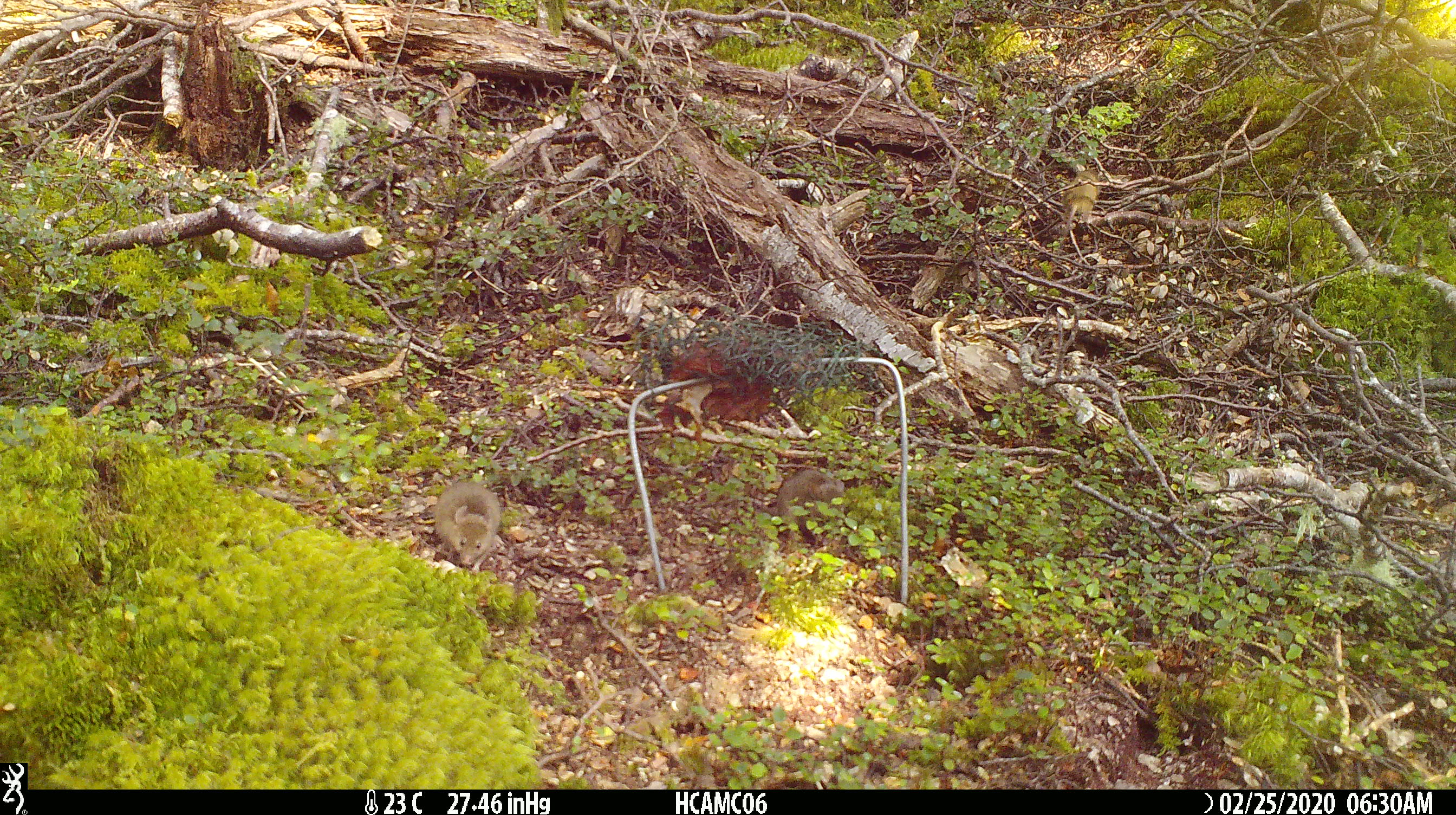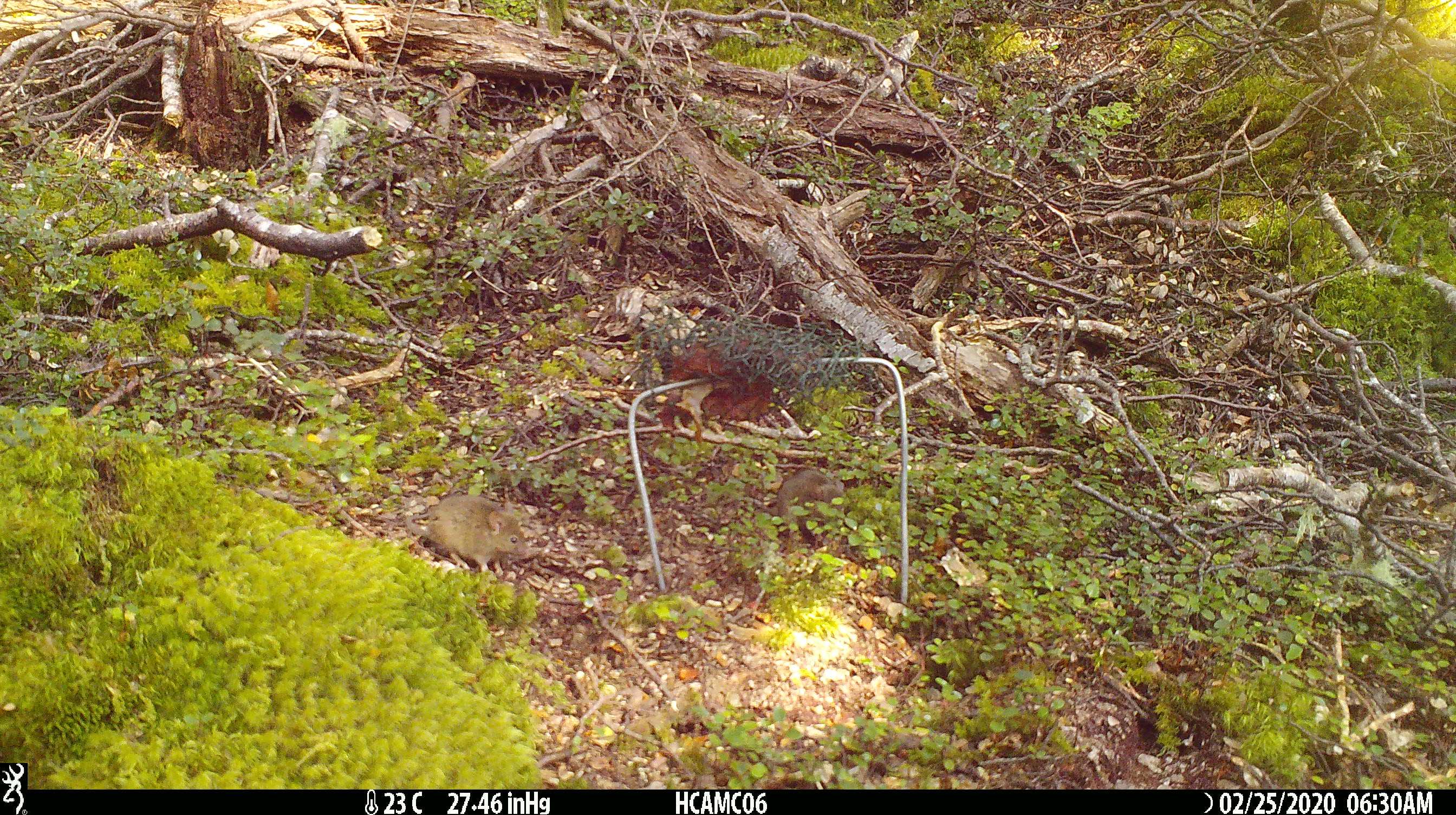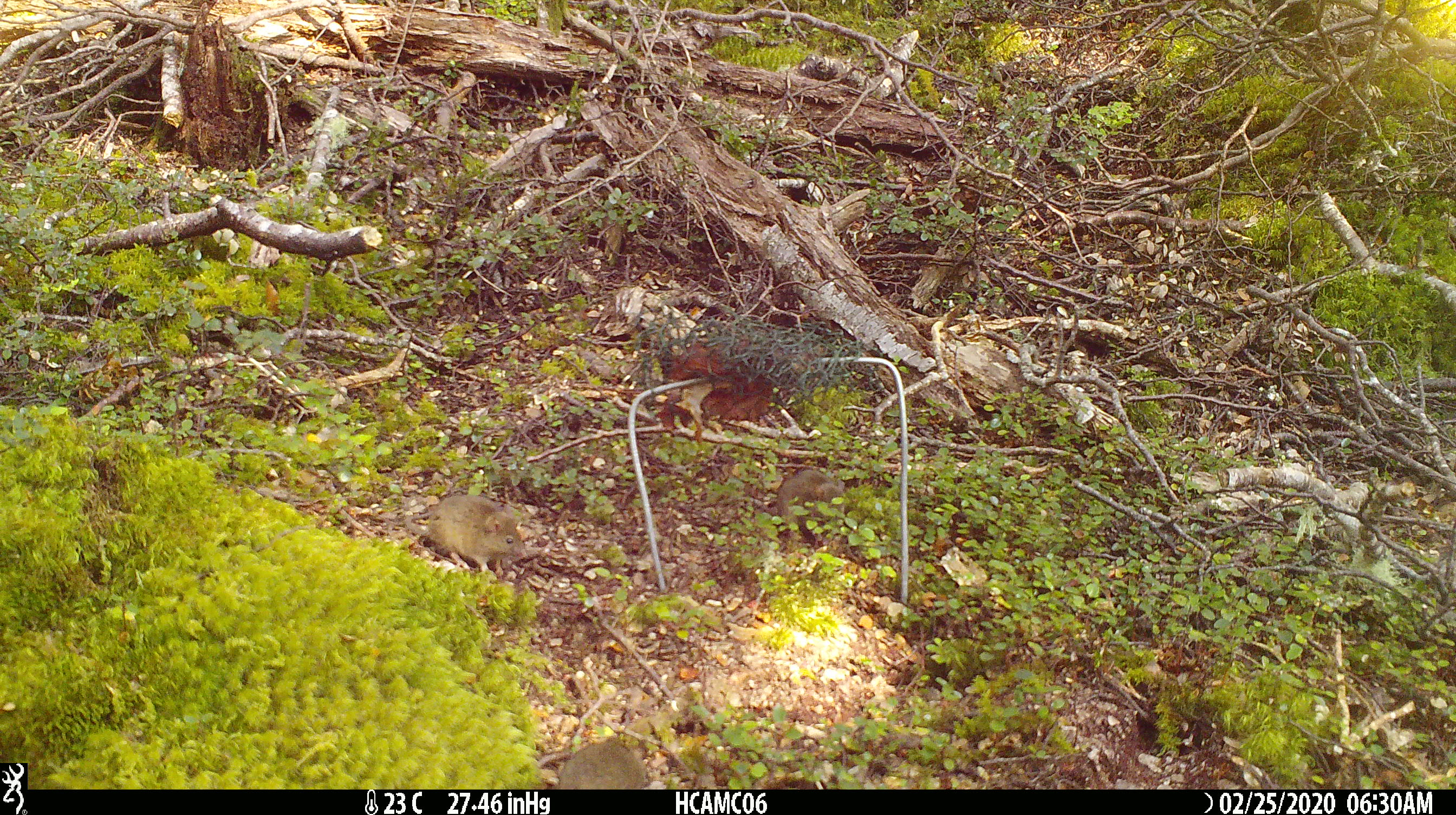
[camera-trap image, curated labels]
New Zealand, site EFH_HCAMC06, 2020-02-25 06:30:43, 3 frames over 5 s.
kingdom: Animalia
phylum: Chordata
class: Mammalia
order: Rodentia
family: Muridae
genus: Mus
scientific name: Mus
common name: mouse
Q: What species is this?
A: Mouse (Mus).